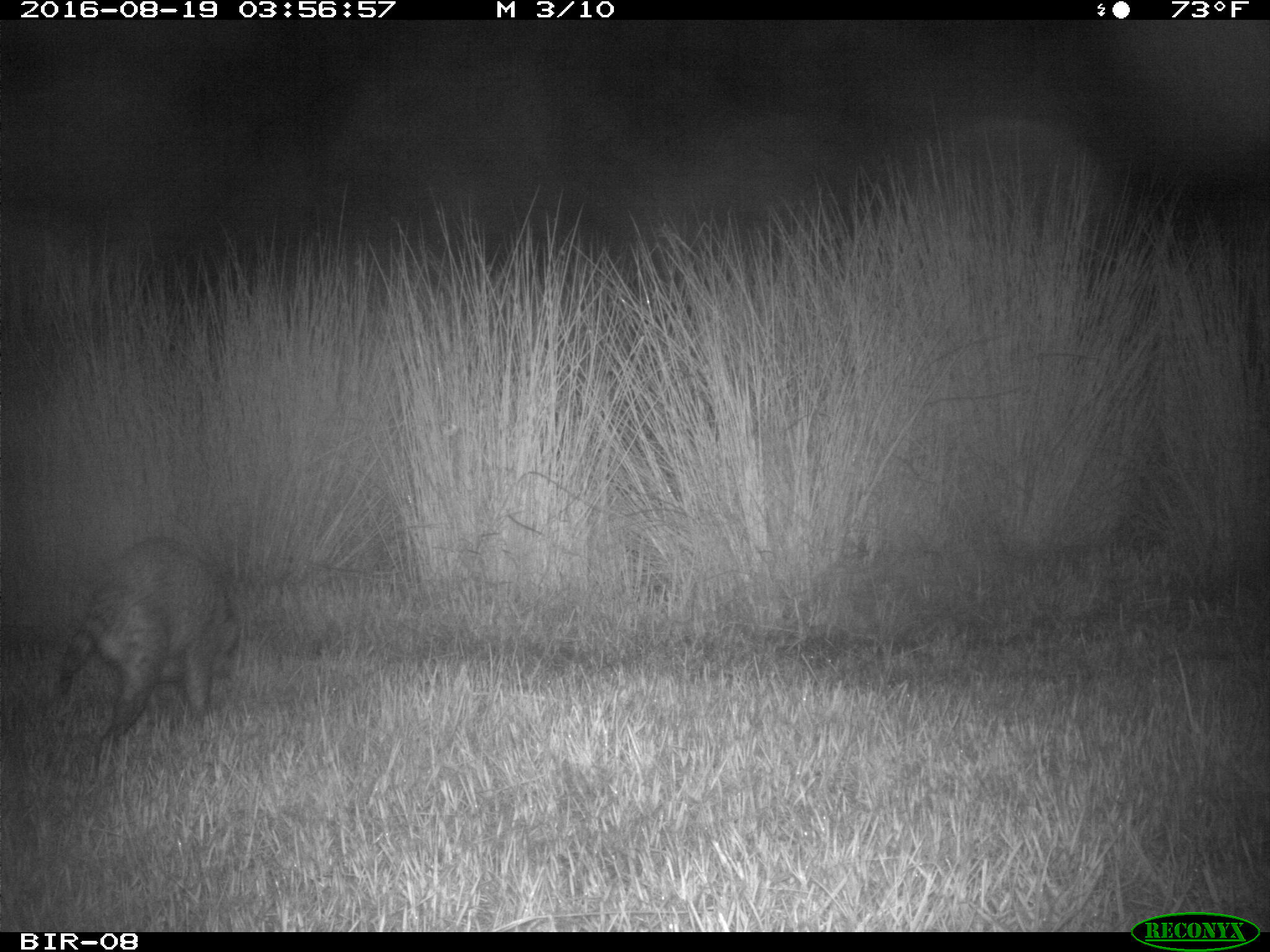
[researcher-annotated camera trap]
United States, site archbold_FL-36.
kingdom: Animalia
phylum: Chordata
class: Mammalia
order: Carnivora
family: Procyonidae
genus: Procyon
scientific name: Procyon lotor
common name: common raccoon